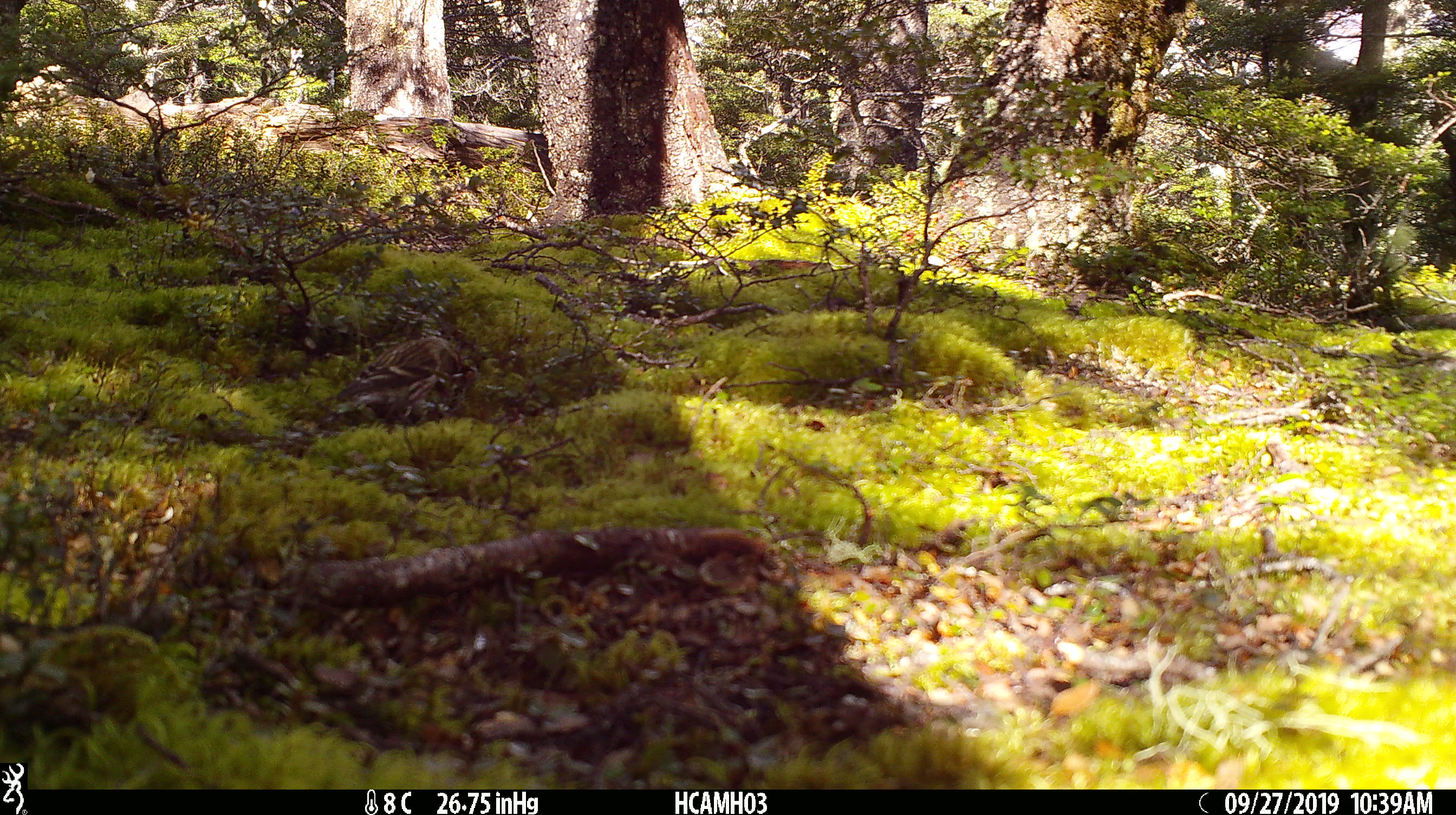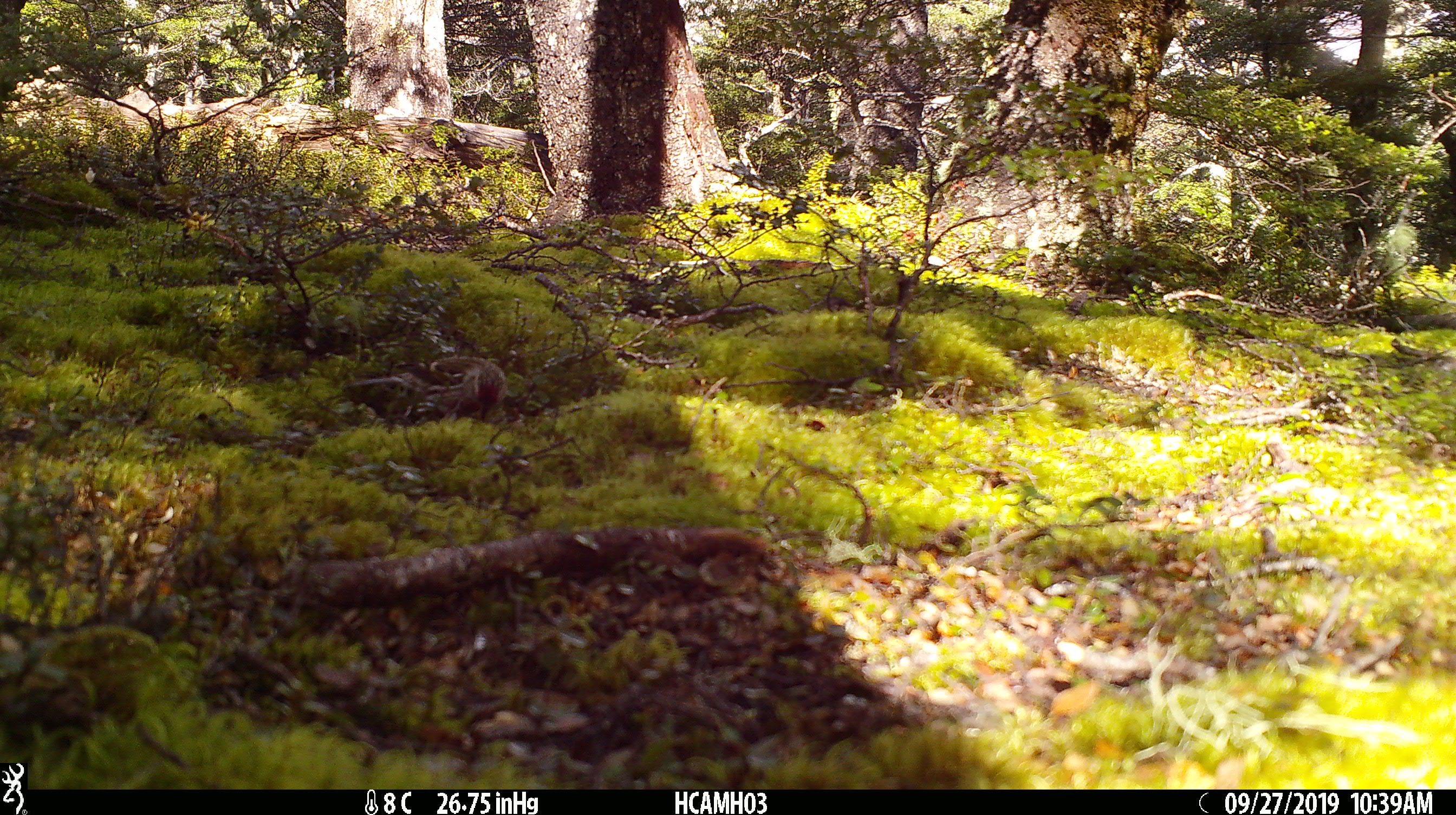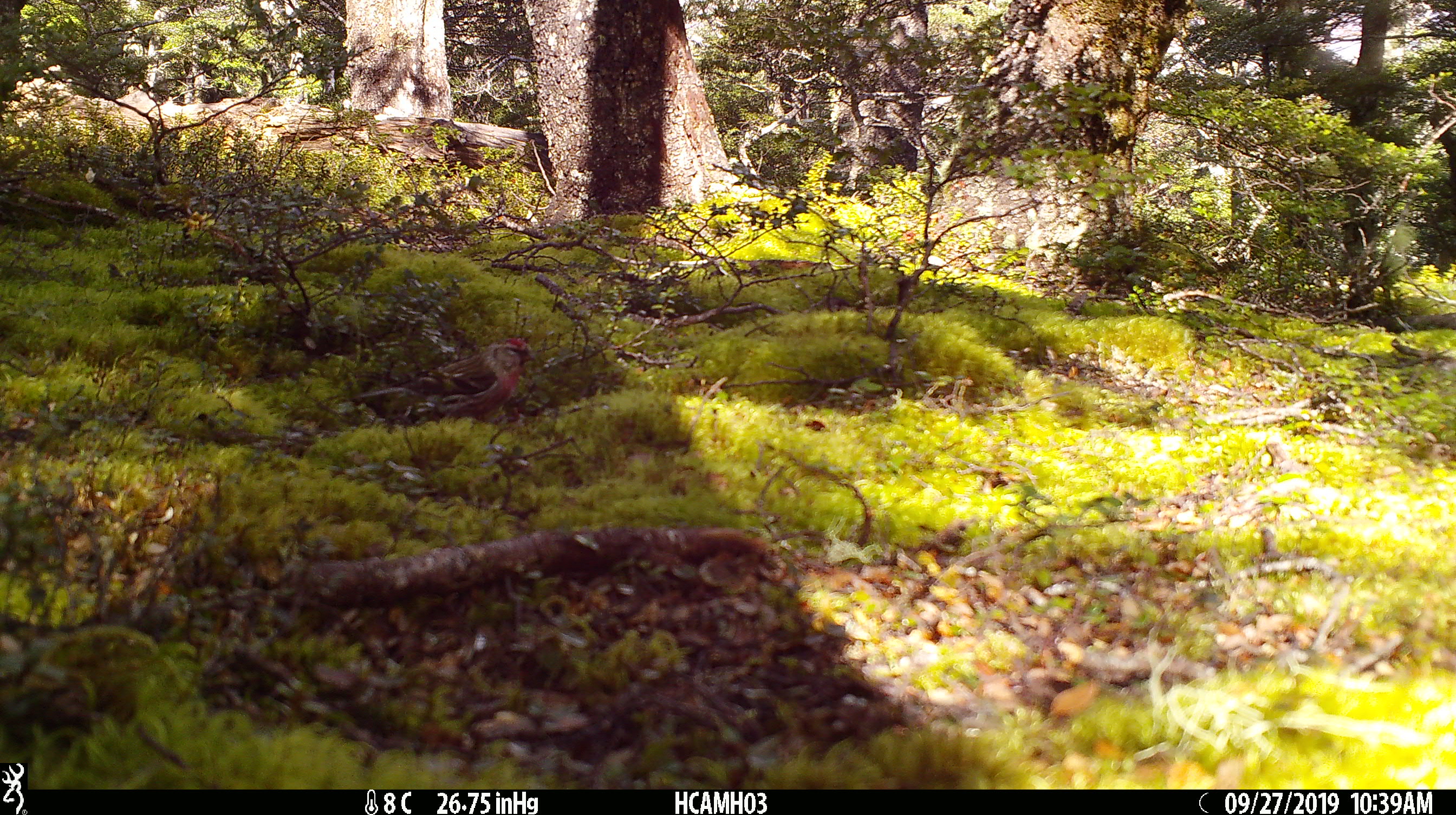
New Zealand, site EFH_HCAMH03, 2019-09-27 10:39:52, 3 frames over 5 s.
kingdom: Animalia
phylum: Chordata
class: Aves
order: Passeriformes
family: Fringillidae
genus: Acanthis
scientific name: Acanthis flammea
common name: common redpoll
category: redpoll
Redpoll (common redpoll) (Acanthis flammea).